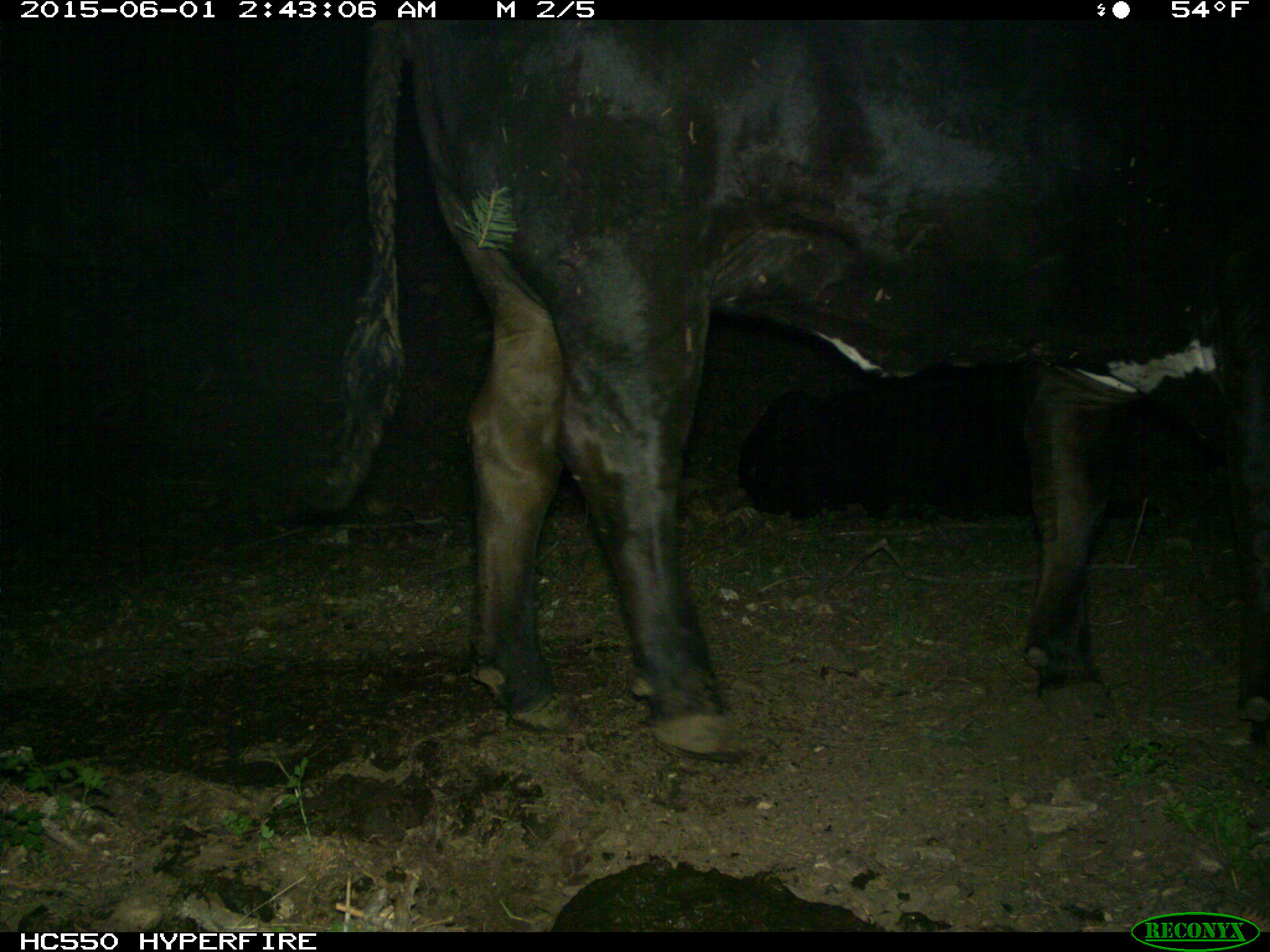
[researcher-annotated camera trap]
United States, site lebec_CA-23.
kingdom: Animalia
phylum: Chordata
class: Mammalia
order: Artiodactyla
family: Bovidae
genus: Bos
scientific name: Bos taurus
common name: domestic cow